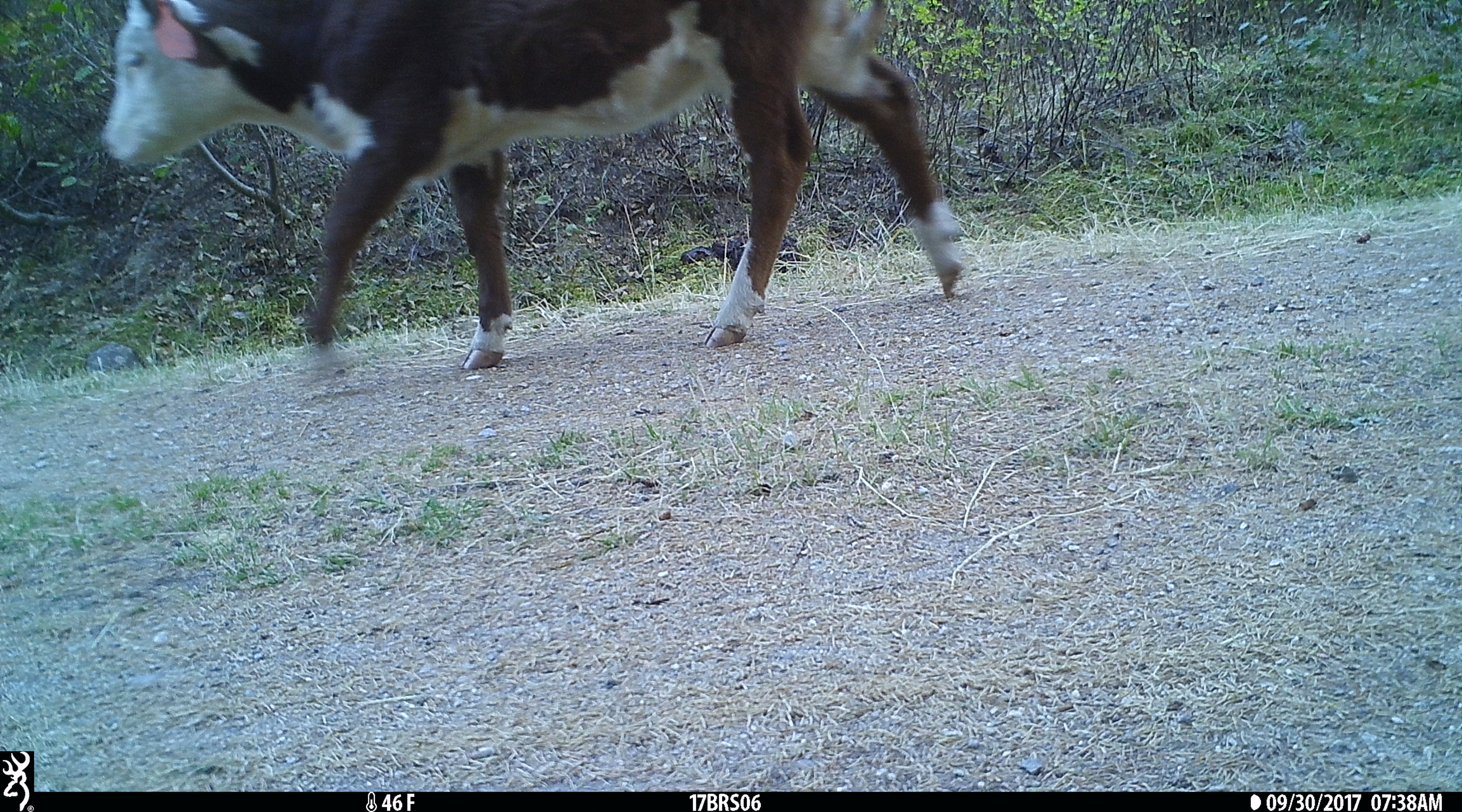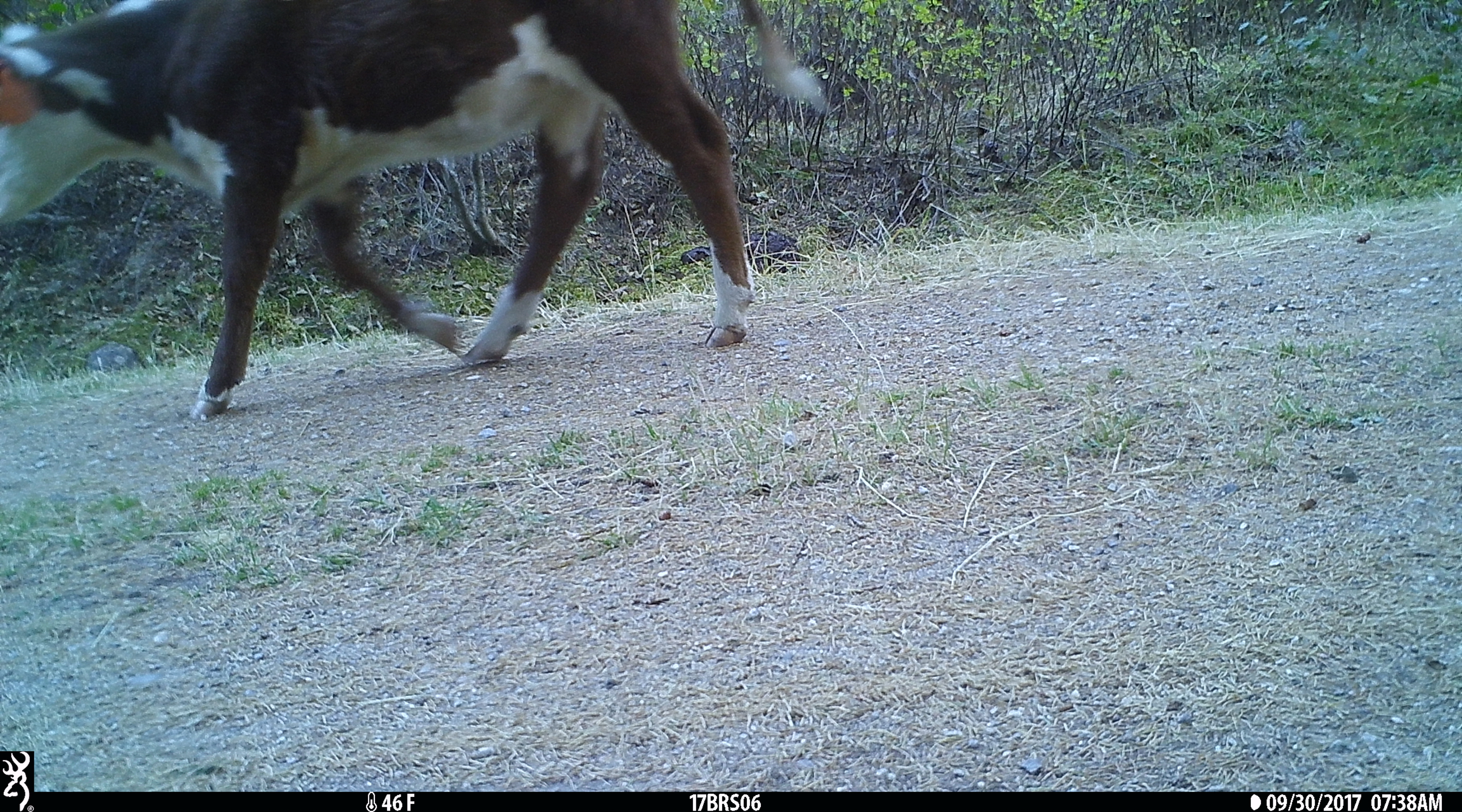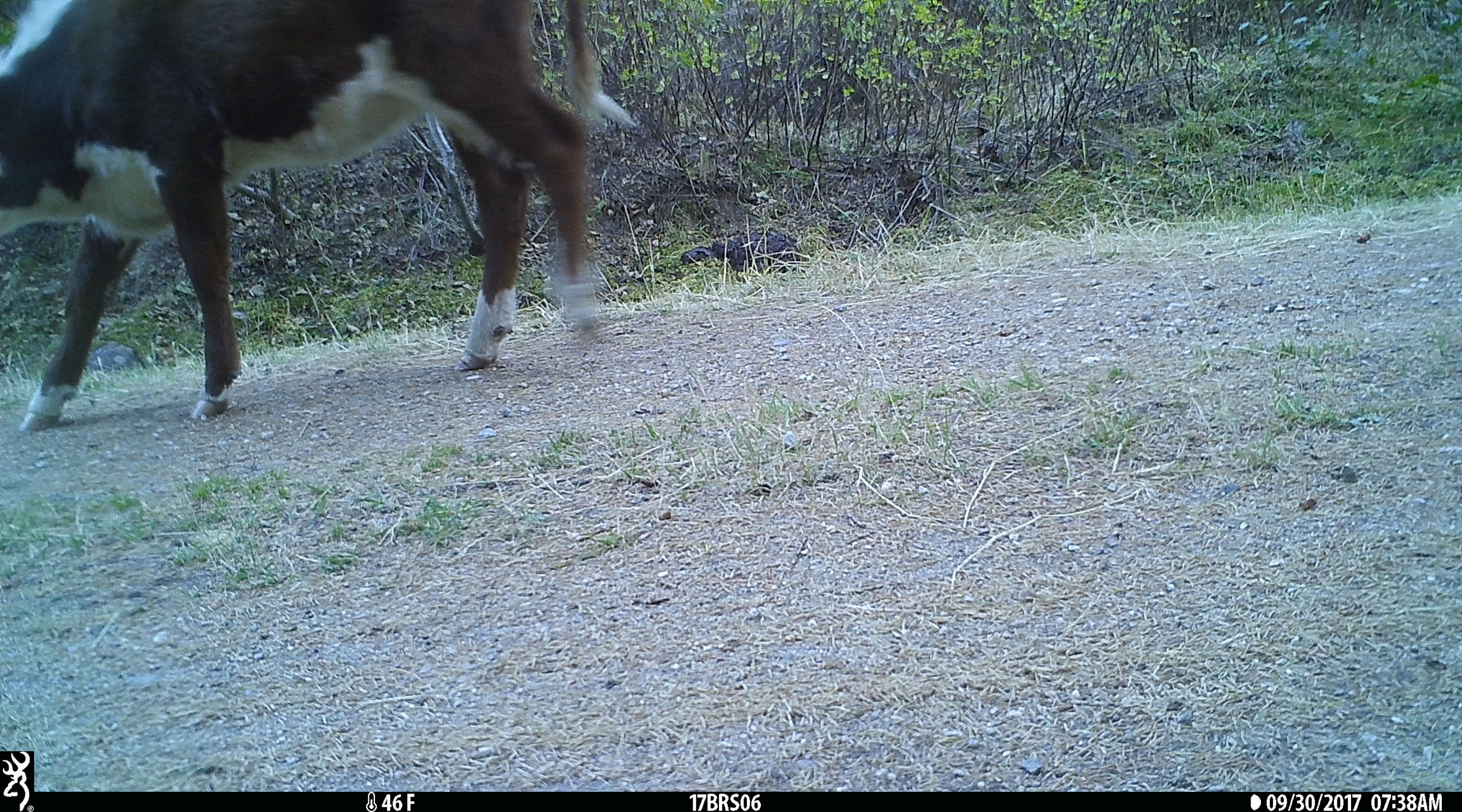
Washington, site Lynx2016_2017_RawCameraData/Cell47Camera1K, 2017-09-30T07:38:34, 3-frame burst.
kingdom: Animalia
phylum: Chordata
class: Mammalia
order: Artiodactyla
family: Bovidae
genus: Bos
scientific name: Bos taurus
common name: domestic cattle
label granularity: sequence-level